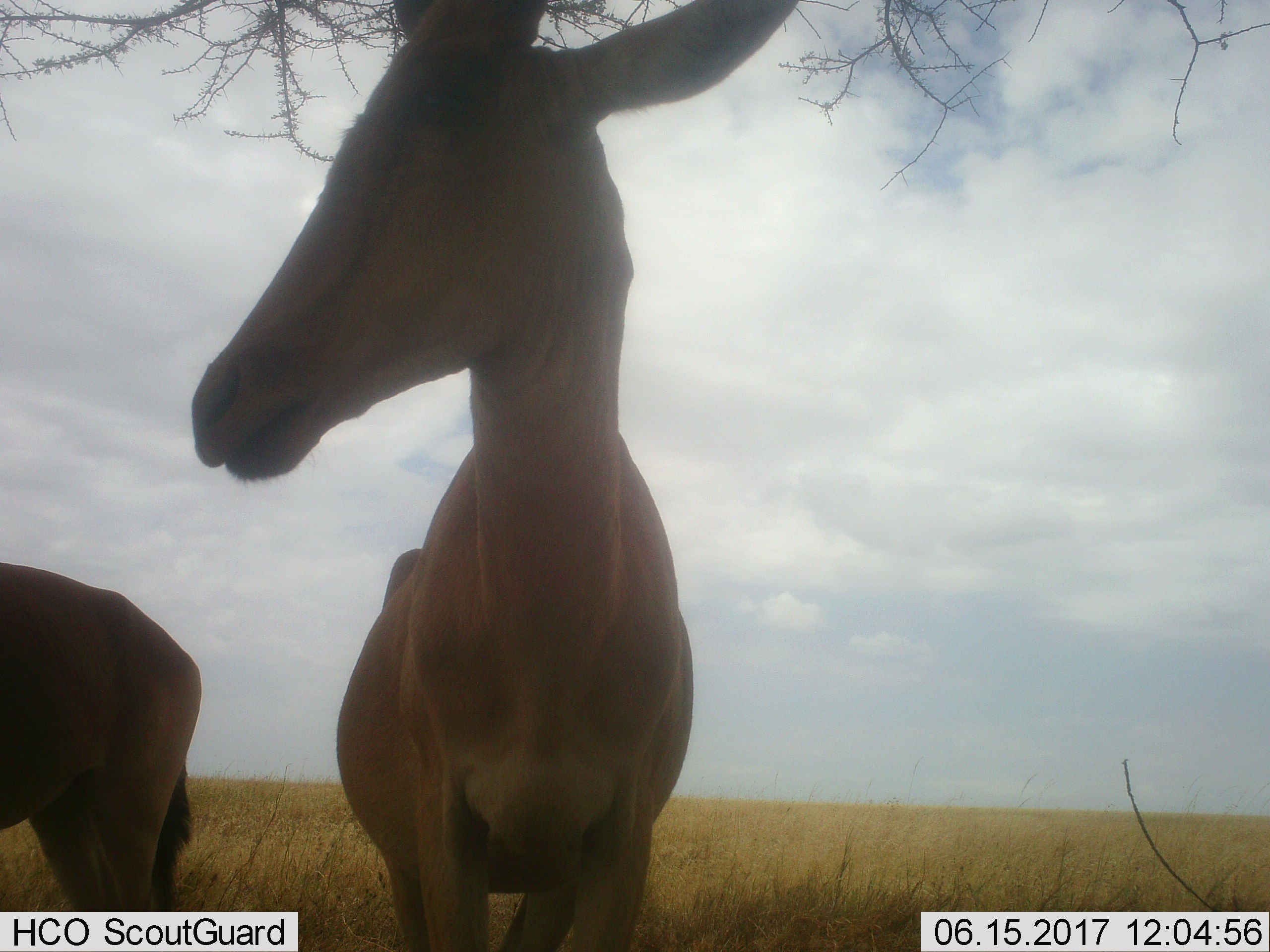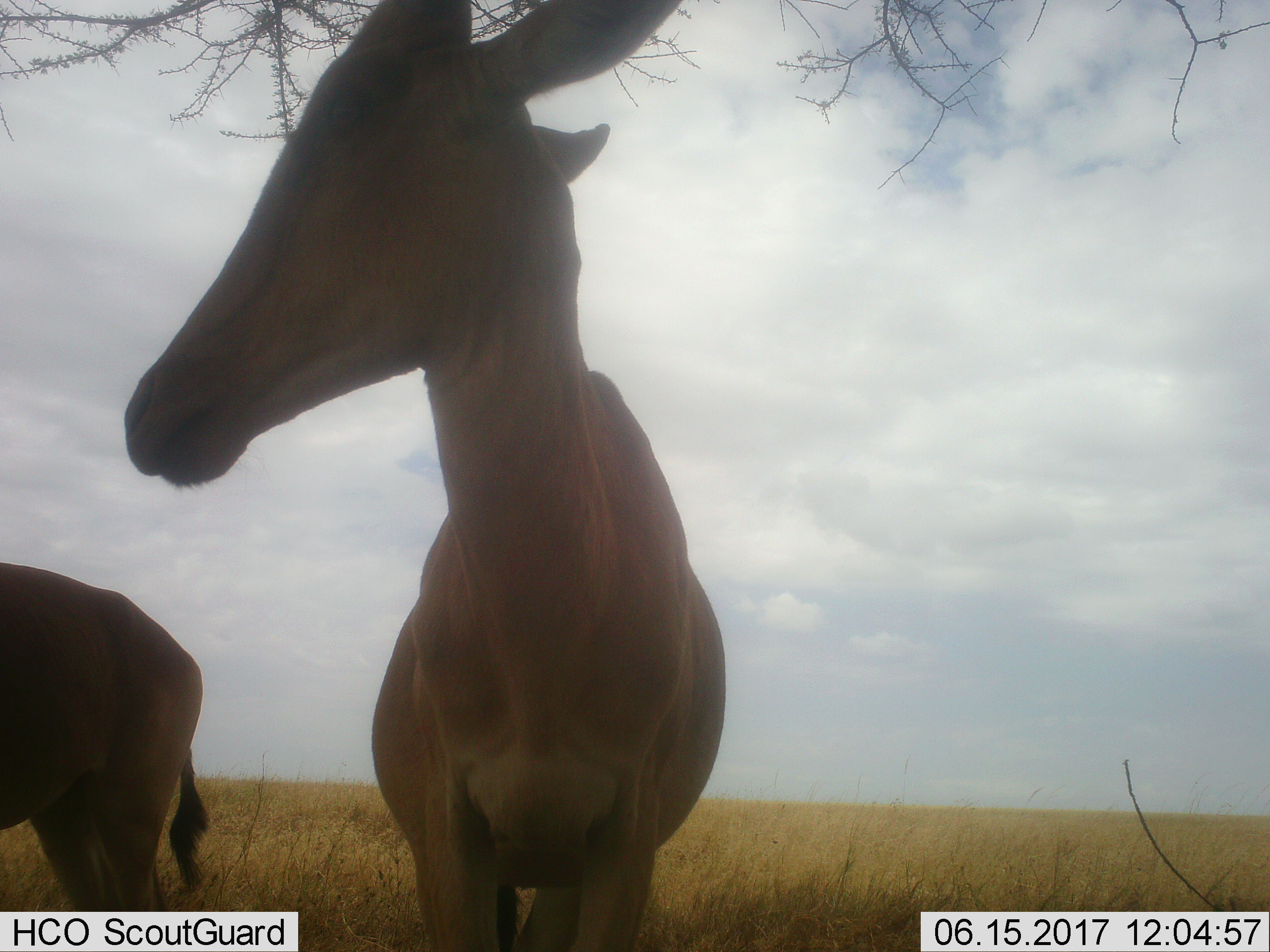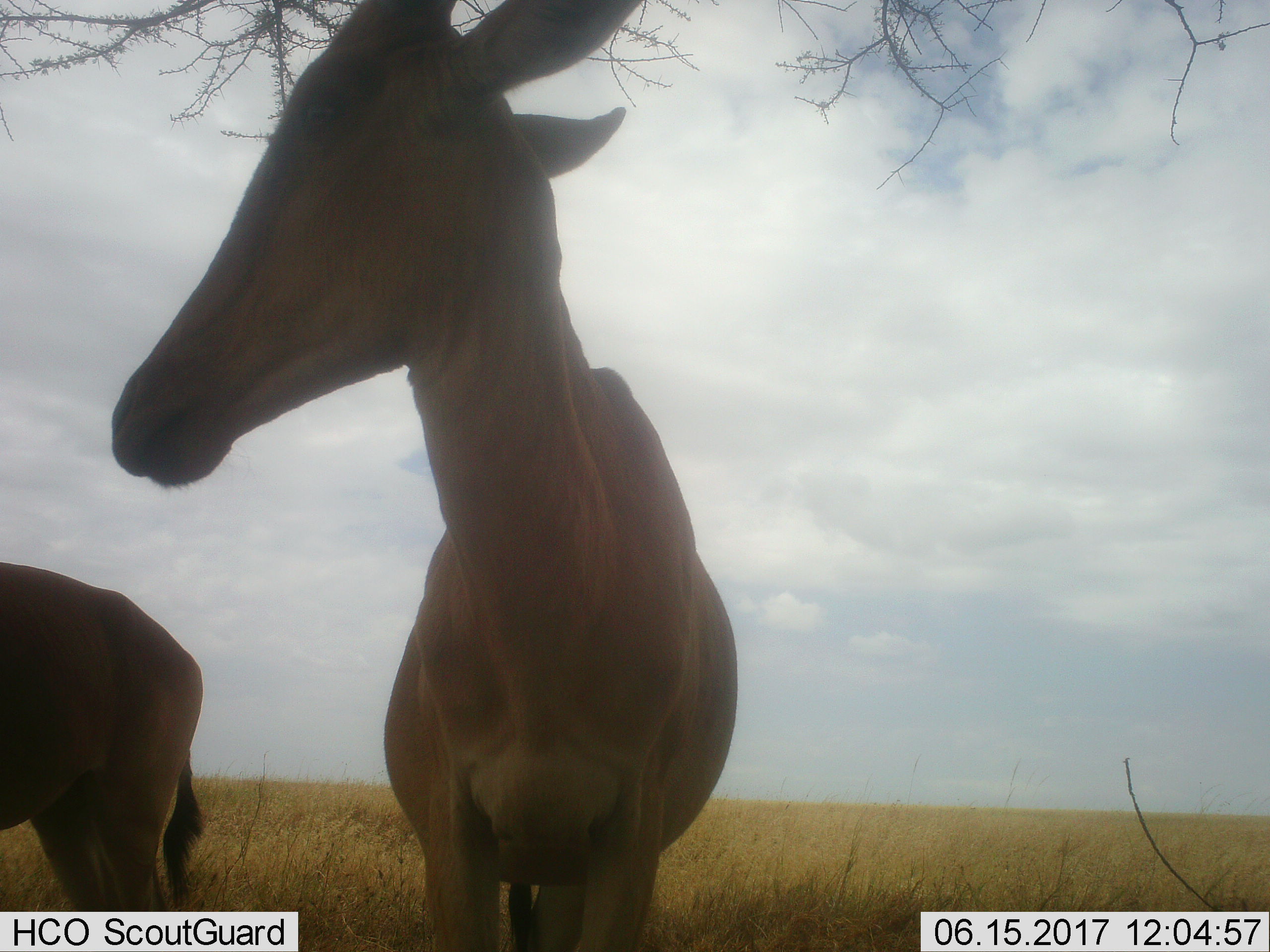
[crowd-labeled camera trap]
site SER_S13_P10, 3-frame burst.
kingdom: Animalia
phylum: Chordata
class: Mammalia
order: Artiodactyla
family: Bovidae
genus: Alcelaphus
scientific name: Alcelaphus buselaphus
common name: hartebeest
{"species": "hartebeest (Alcelaphus buselaphus)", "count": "2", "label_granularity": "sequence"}